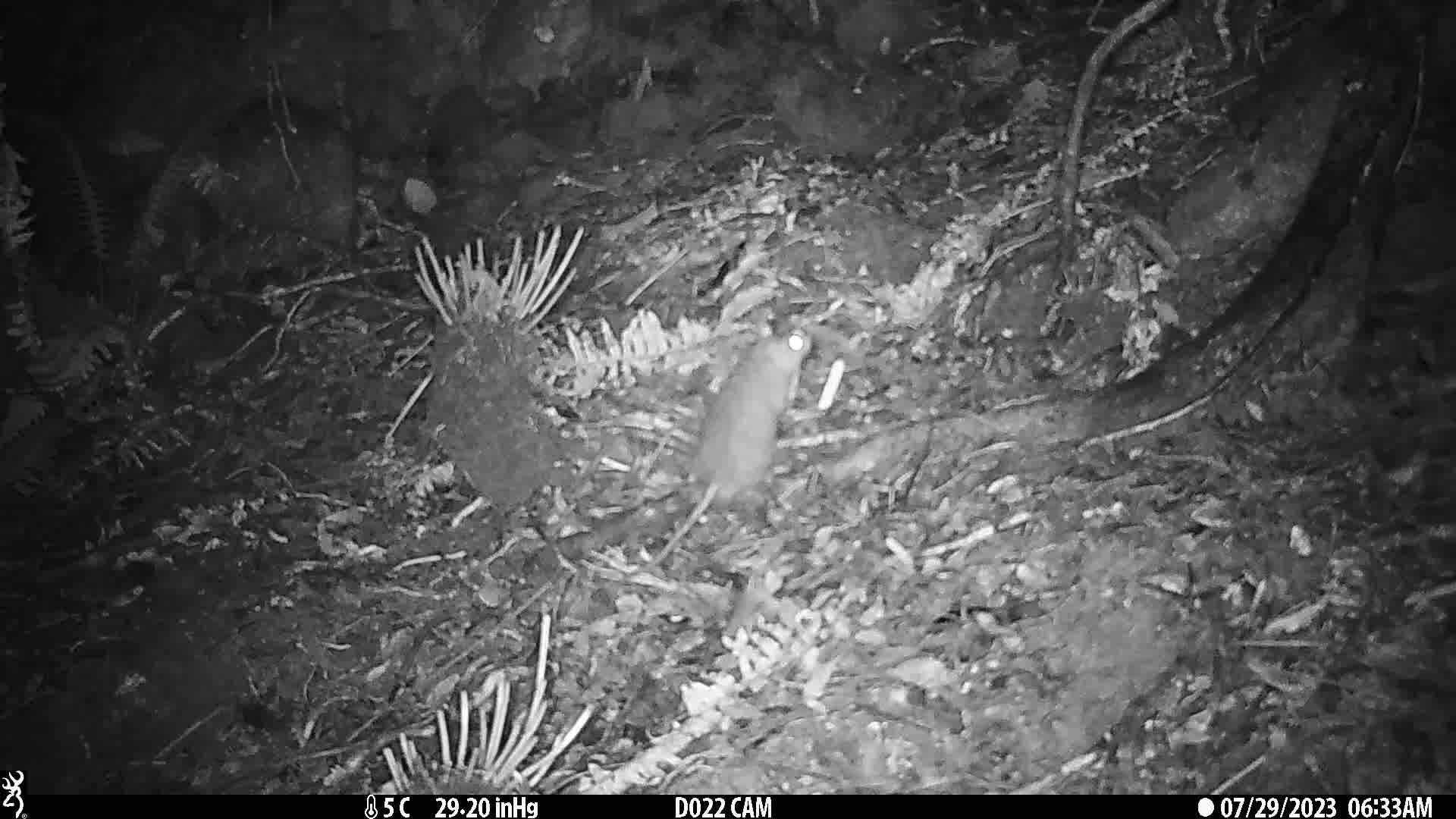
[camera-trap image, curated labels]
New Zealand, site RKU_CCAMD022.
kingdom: Animalia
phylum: Chordata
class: Mammalia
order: Rodentia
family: Muridae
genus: Rattus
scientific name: Rattus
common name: rat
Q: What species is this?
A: Rat (Rattus).